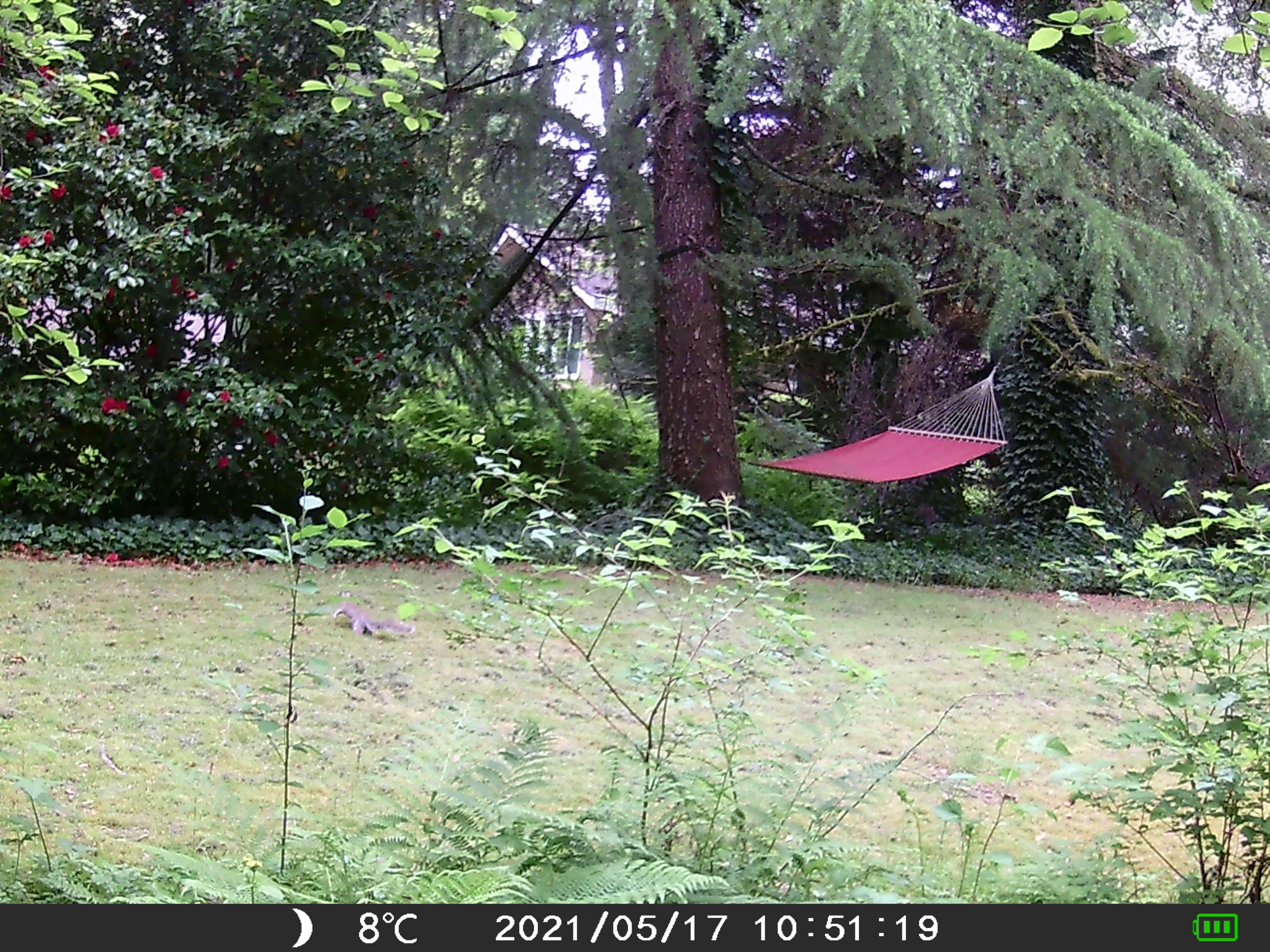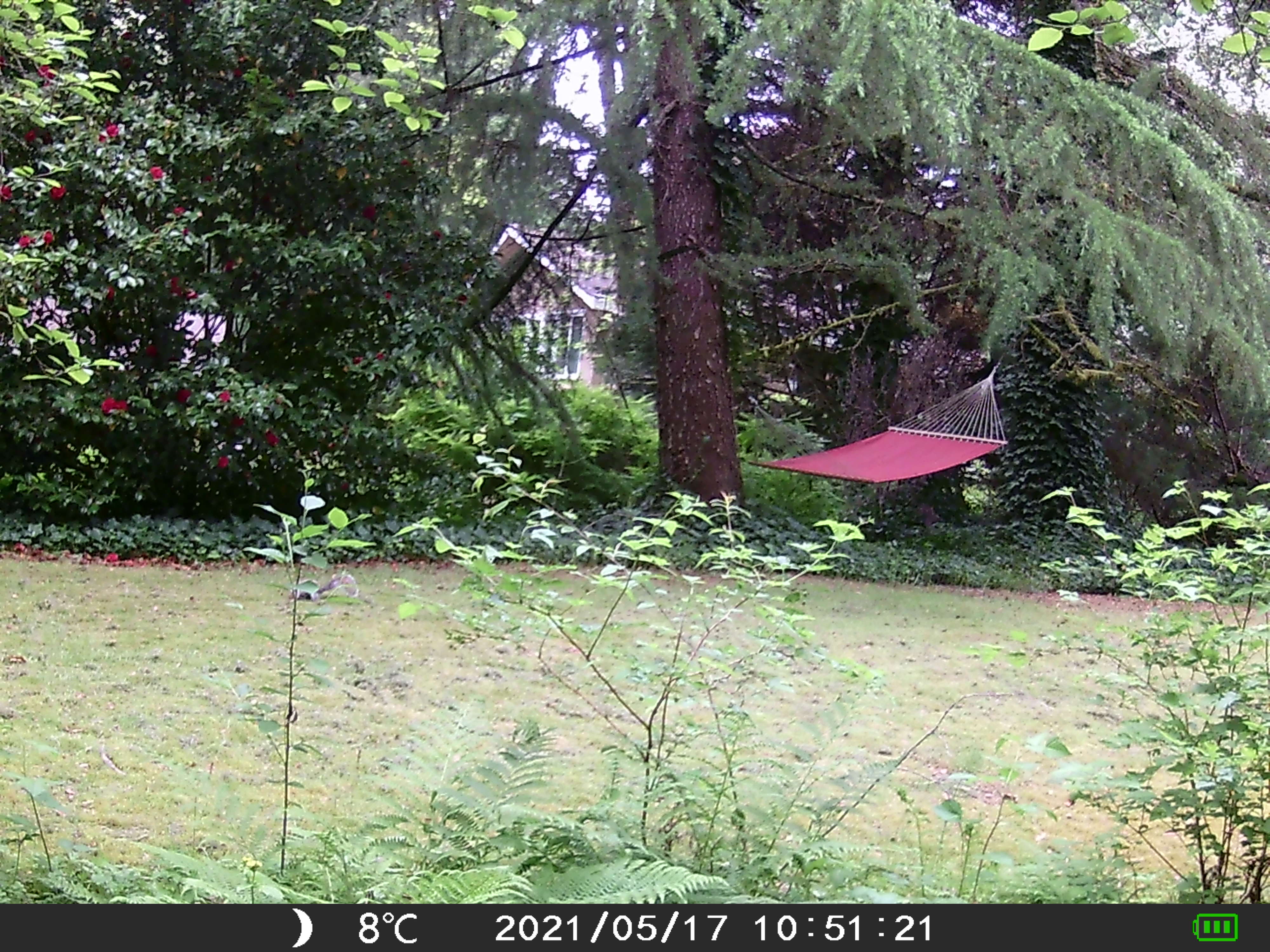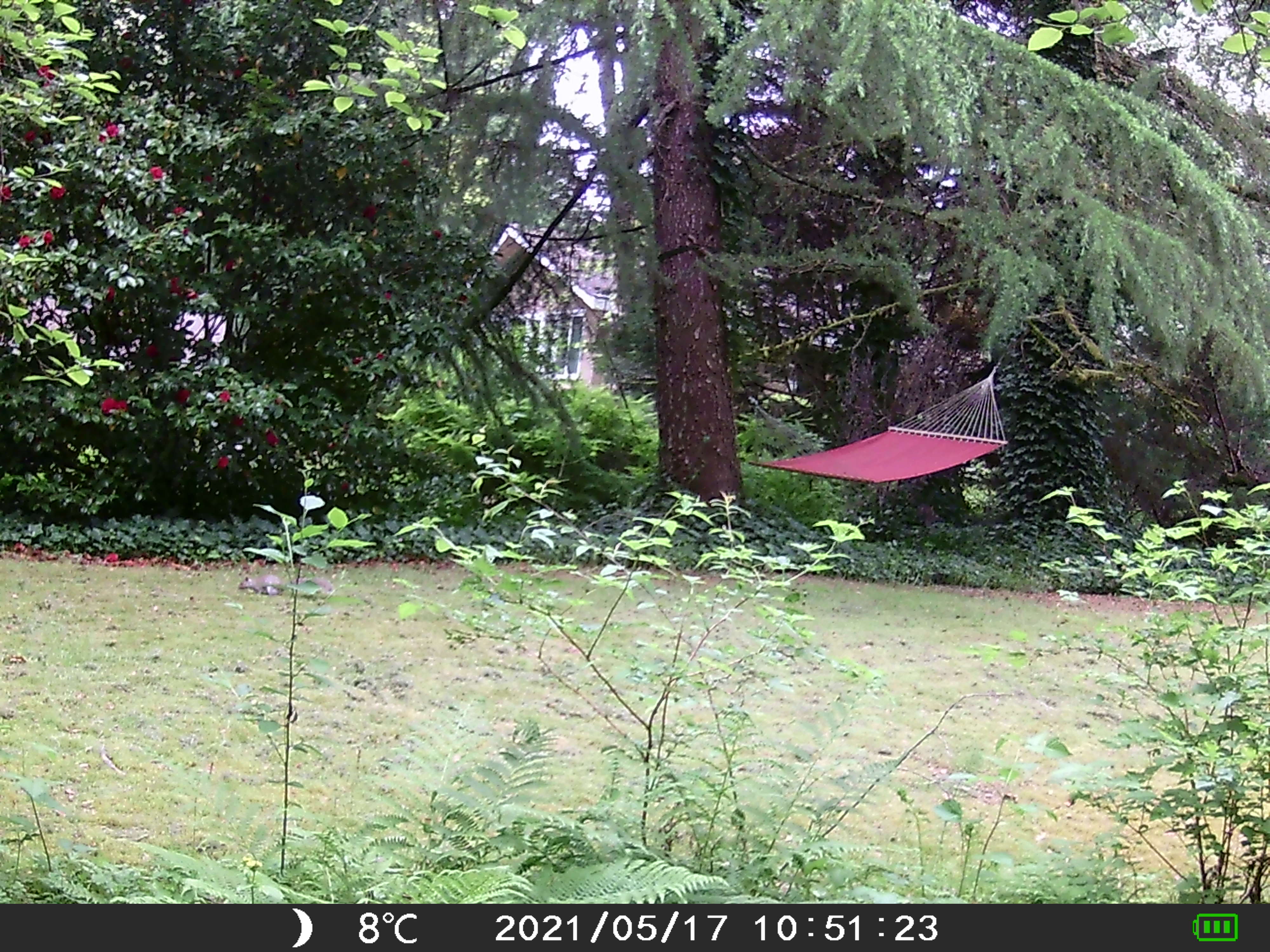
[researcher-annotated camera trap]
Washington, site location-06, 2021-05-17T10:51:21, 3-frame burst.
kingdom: Animalia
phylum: Chordata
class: Mammalia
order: Rodentia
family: Sciuridae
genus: Sciurus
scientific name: Sciurus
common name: squirrel